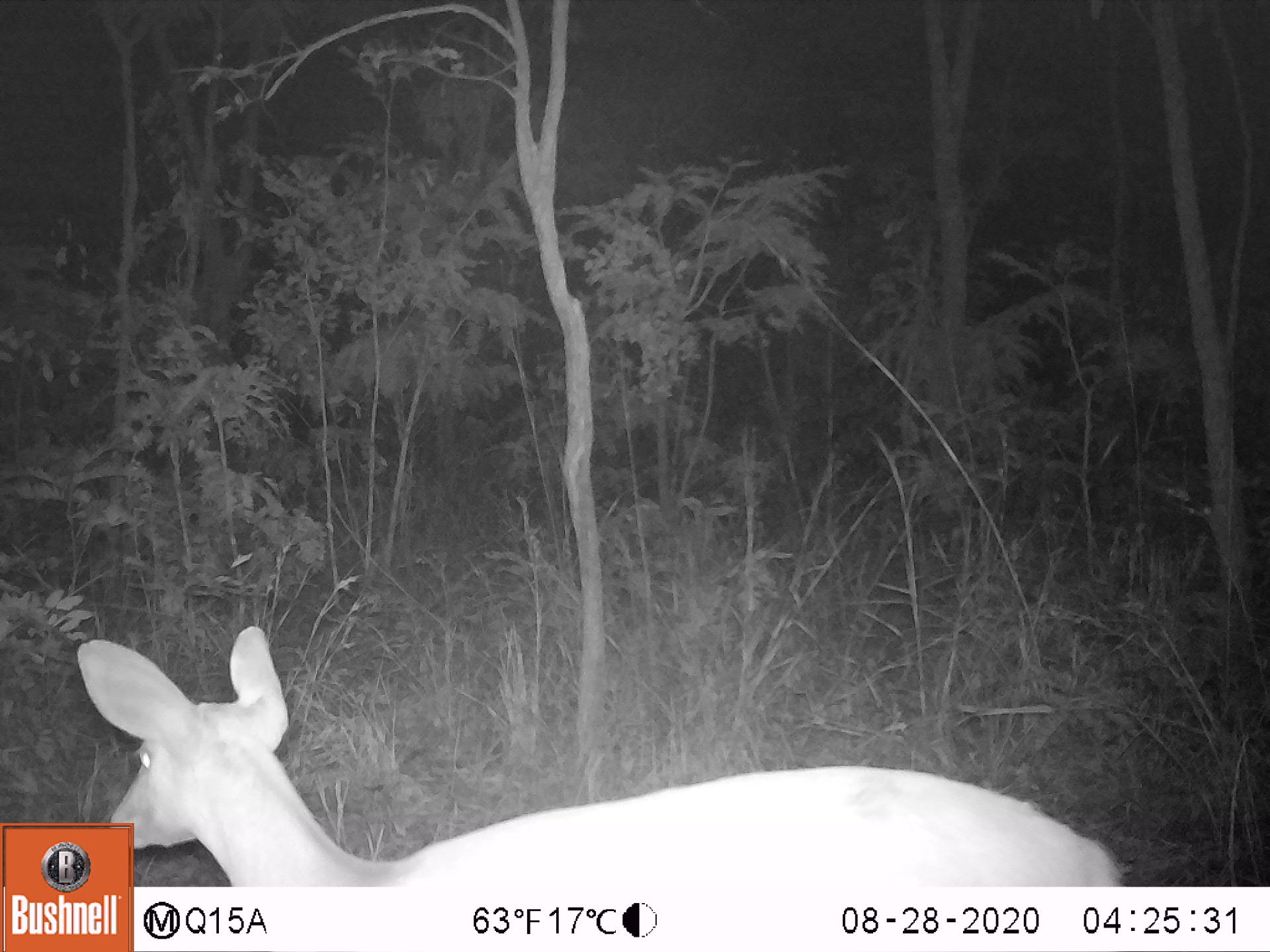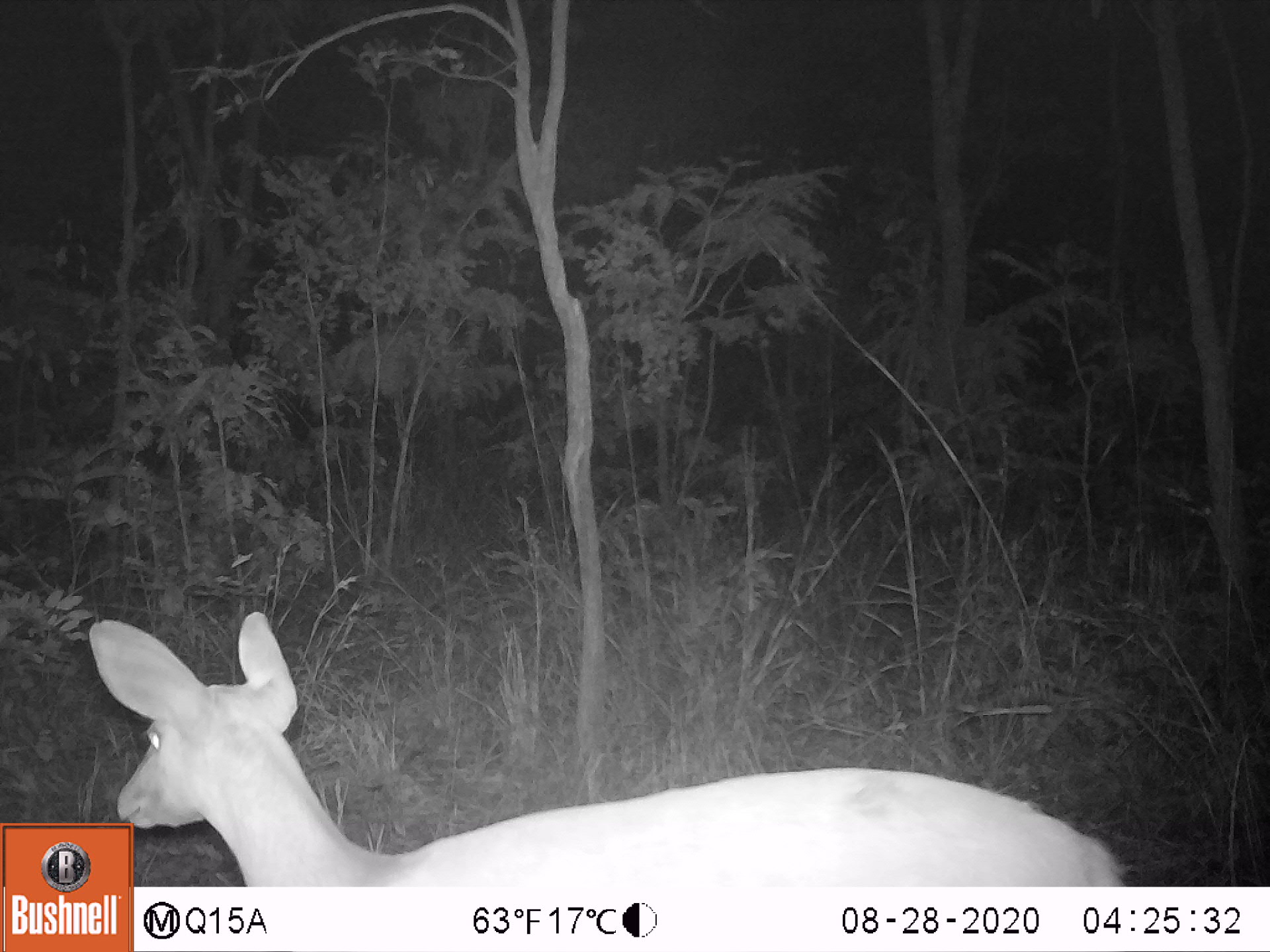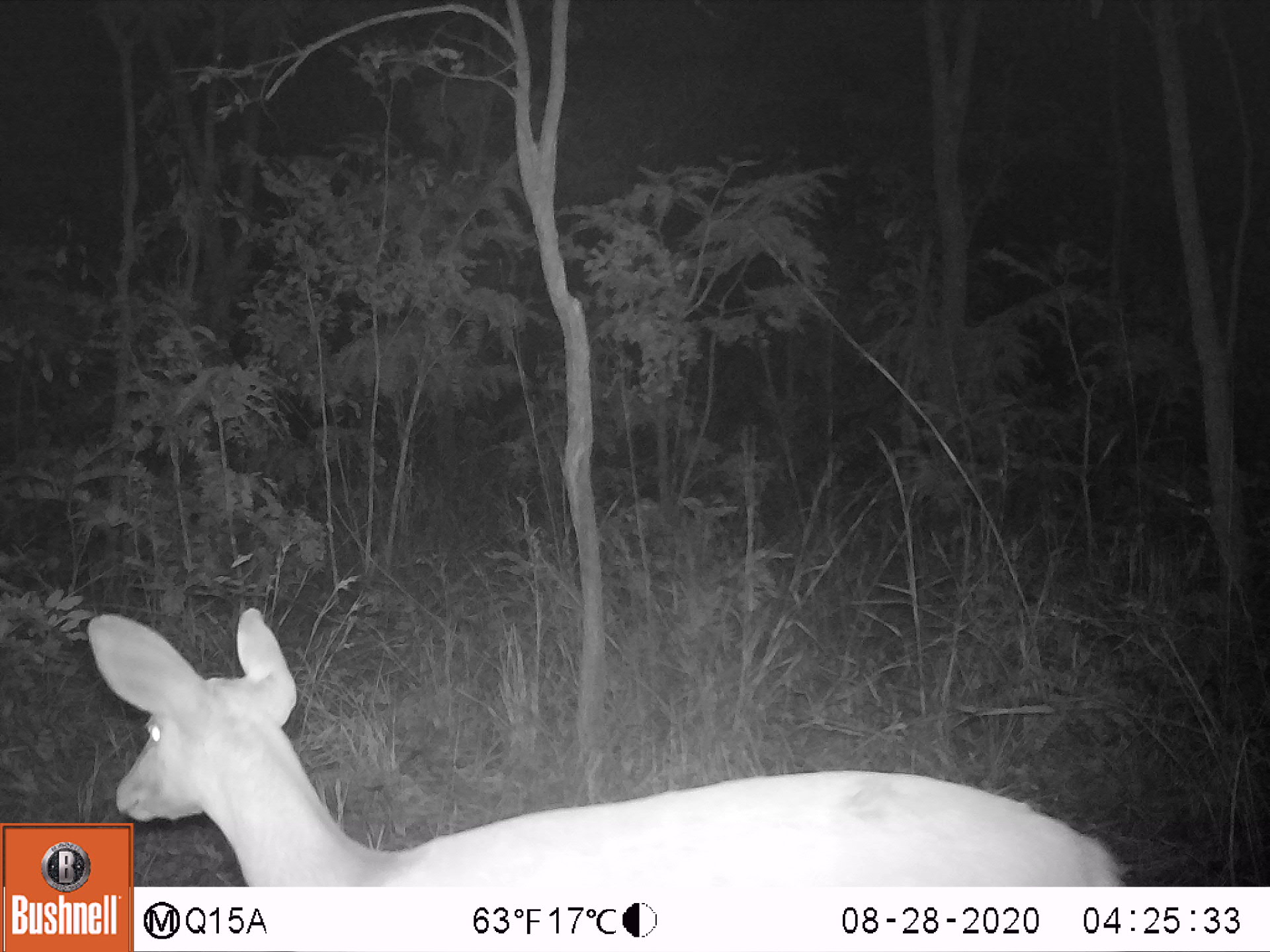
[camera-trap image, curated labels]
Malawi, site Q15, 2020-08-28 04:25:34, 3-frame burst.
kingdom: Animalia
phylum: Chordata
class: Mammalia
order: Artiodactyla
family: Bovidae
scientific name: Antilopinae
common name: small antelope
Small antelope (Antilopinae), count 1.